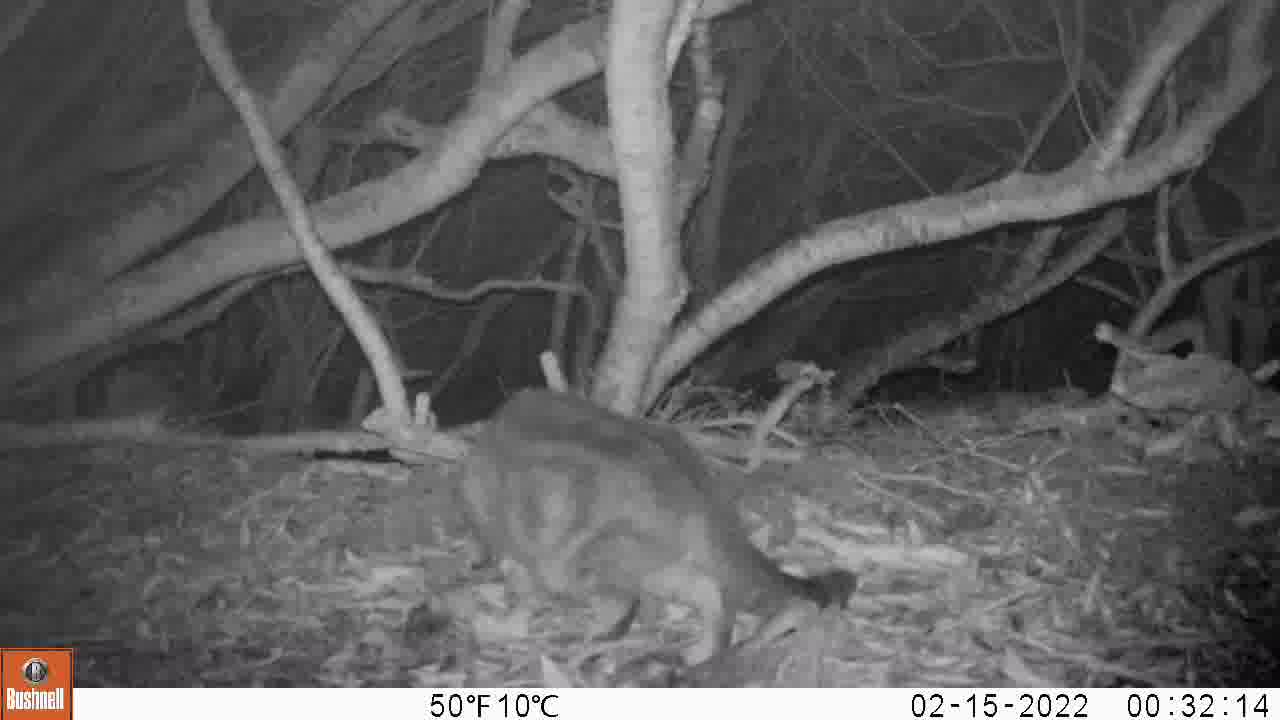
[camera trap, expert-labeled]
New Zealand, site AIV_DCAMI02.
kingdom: Animalia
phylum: Chordata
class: Mammalia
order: Carnivora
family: Felidae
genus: Felis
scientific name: Felis catus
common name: domestic cat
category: cat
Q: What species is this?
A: Cat (domestic cat) (Felis catus).